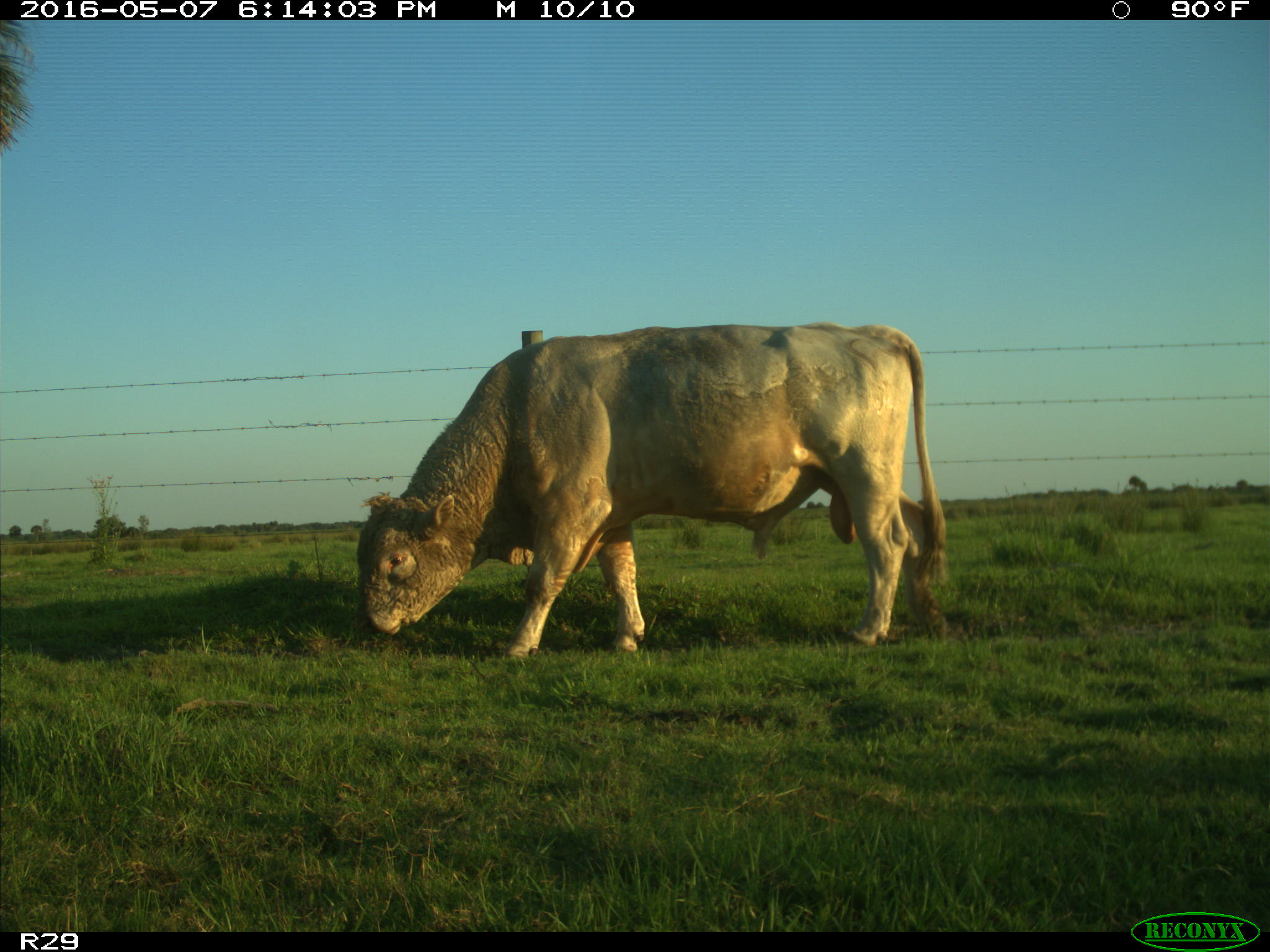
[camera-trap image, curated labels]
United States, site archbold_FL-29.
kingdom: Animalia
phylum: Chordata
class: Mammalia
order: Artiodactyla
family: Bovidae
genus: Bos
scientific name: Bos taurus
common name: domestic cow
Bos taurus (domestic cow).